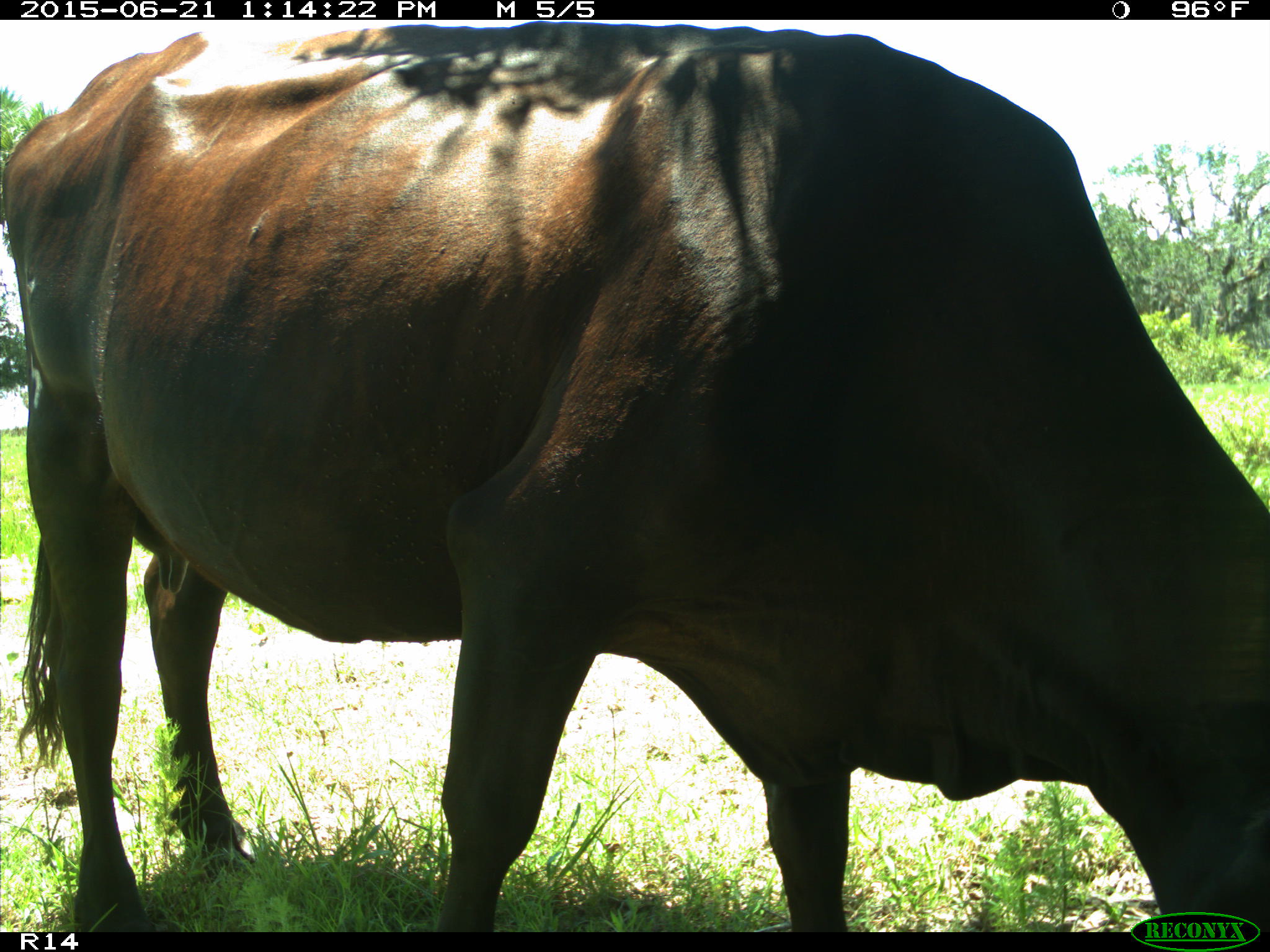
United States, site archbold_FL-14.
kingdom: Animalia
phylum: Chordata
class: Mammalia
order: Artiodactyla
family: Bovidae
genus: Bos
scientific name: Bos taurus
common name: domestic cow